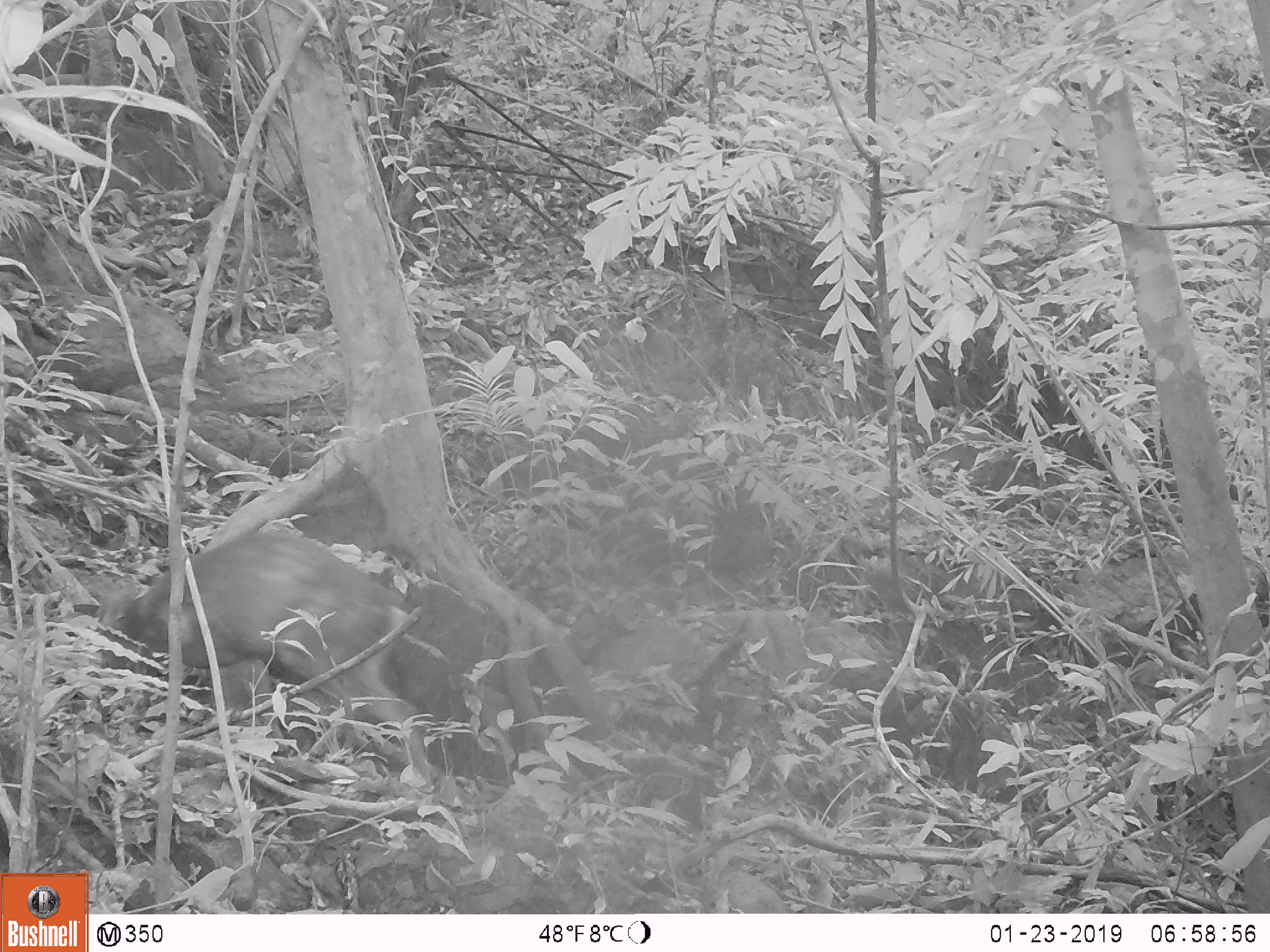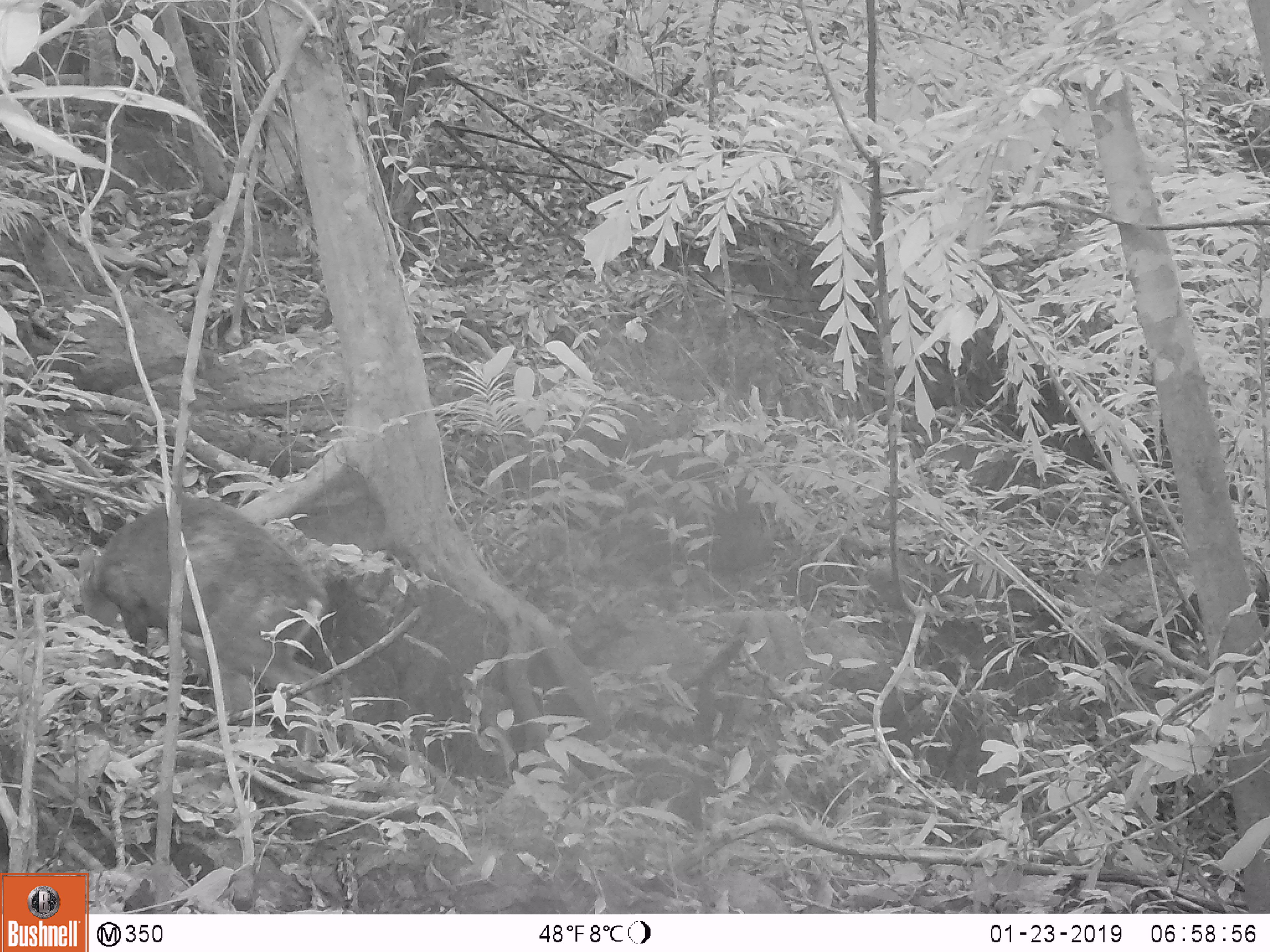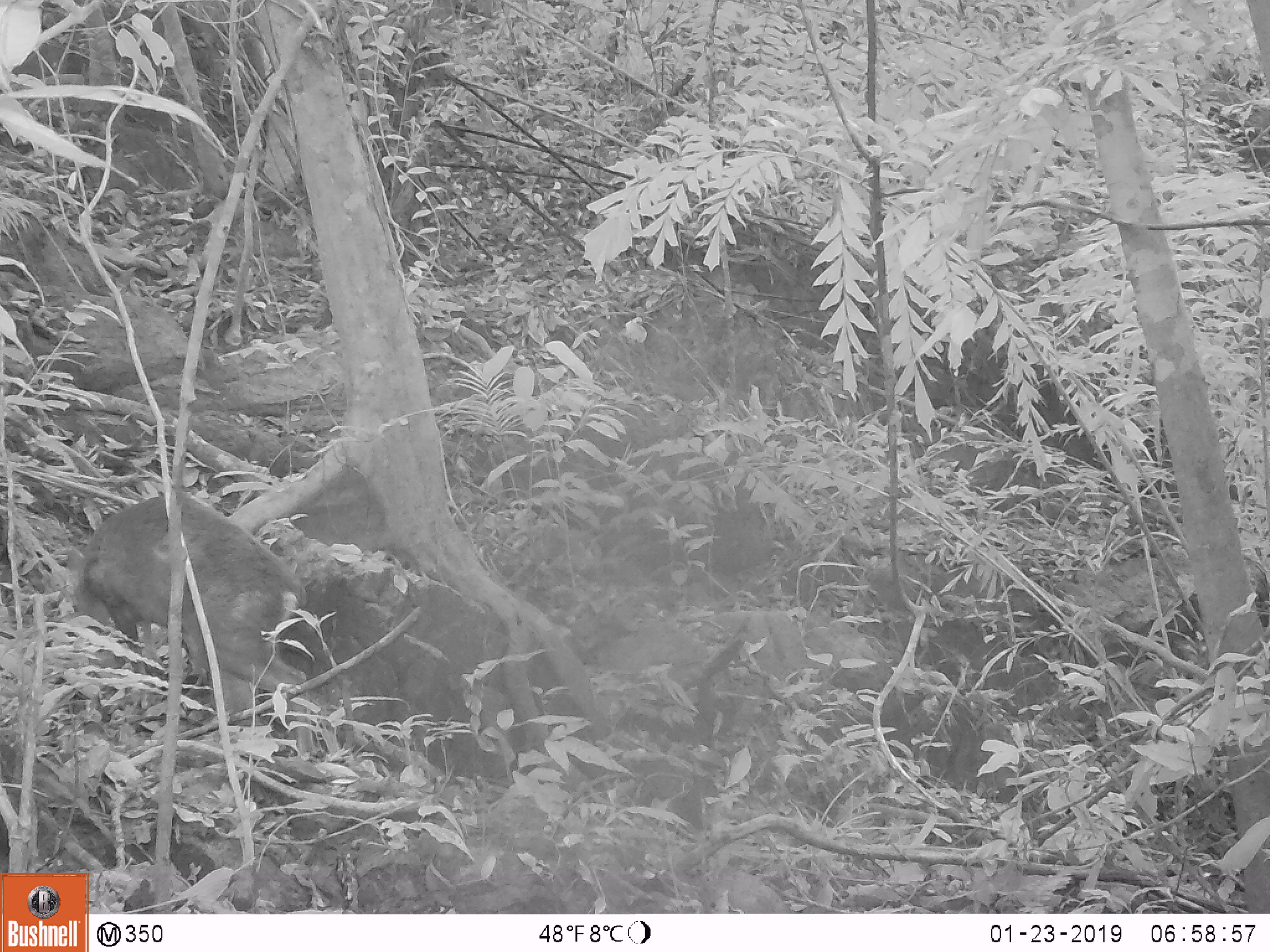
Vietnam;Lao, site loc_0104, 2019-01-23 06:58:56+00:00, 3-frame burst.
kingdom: Animalia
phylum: Chordata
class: Mammalia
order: Artiodactyla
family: Cervidae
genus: Muntiacus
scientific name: Muntiacus rooseveltorum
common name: roosevelt's muntjac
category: roosevelts muntjac group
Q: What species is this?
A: Roosevelts muntjac group (roosevelt's muntjac) (Muntiacus rooseveltorum).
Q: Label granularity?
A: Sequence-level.